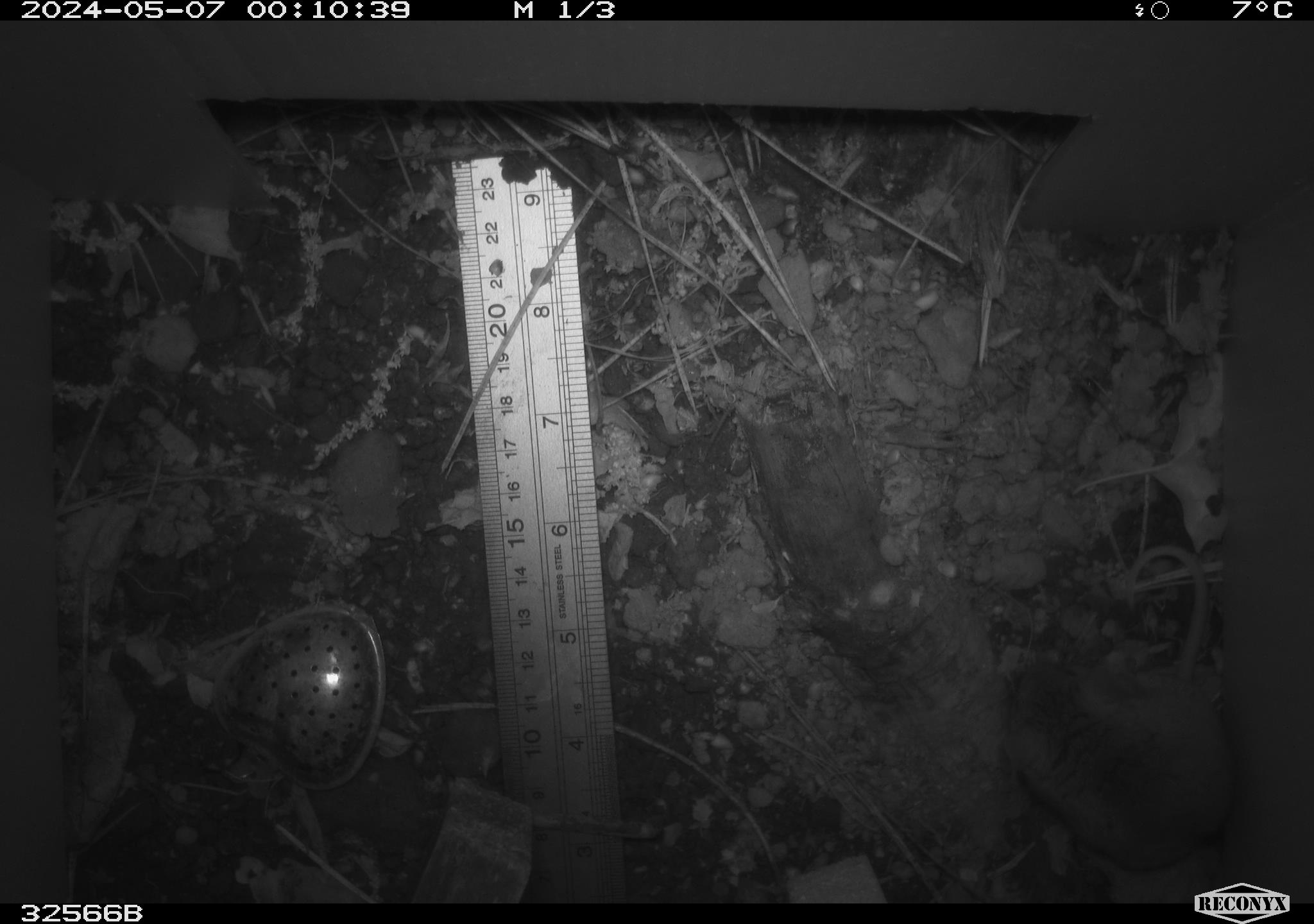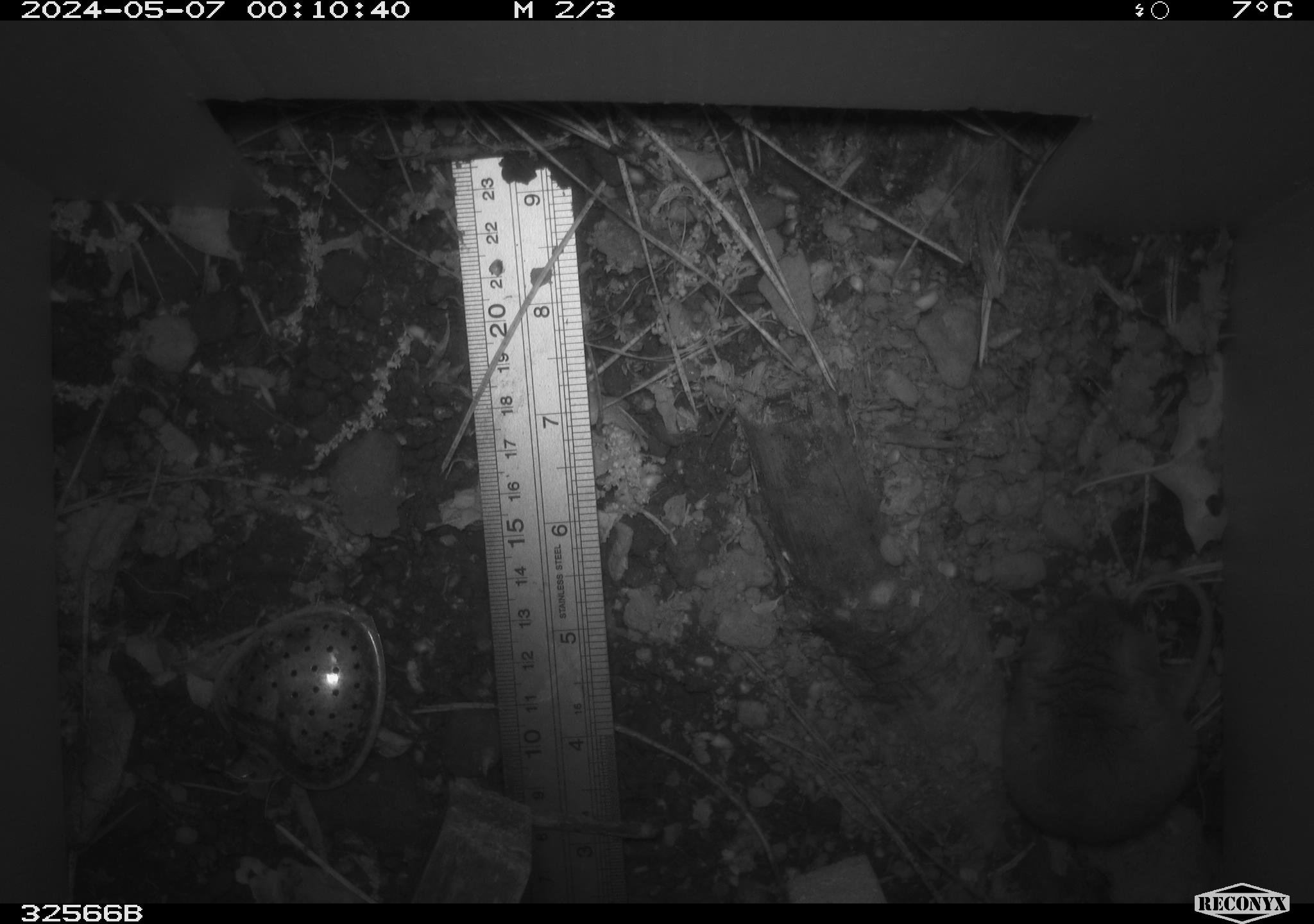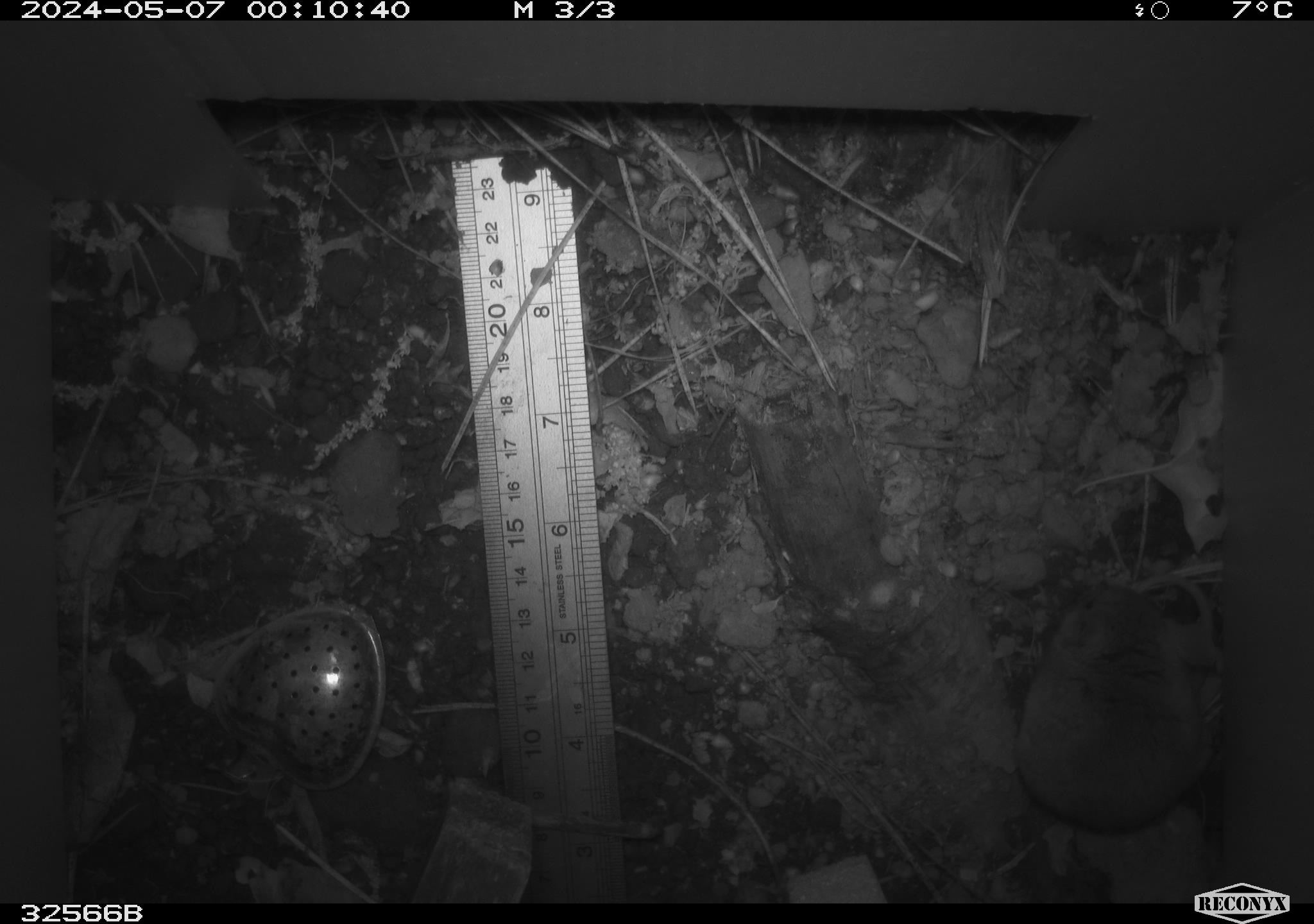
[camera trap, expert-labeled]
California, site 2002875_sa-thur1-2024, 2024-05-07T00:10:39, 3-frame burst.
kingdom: Animalia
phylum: Chordata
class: Mammalia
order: Rodentia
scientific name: Rodentia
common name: mouse species